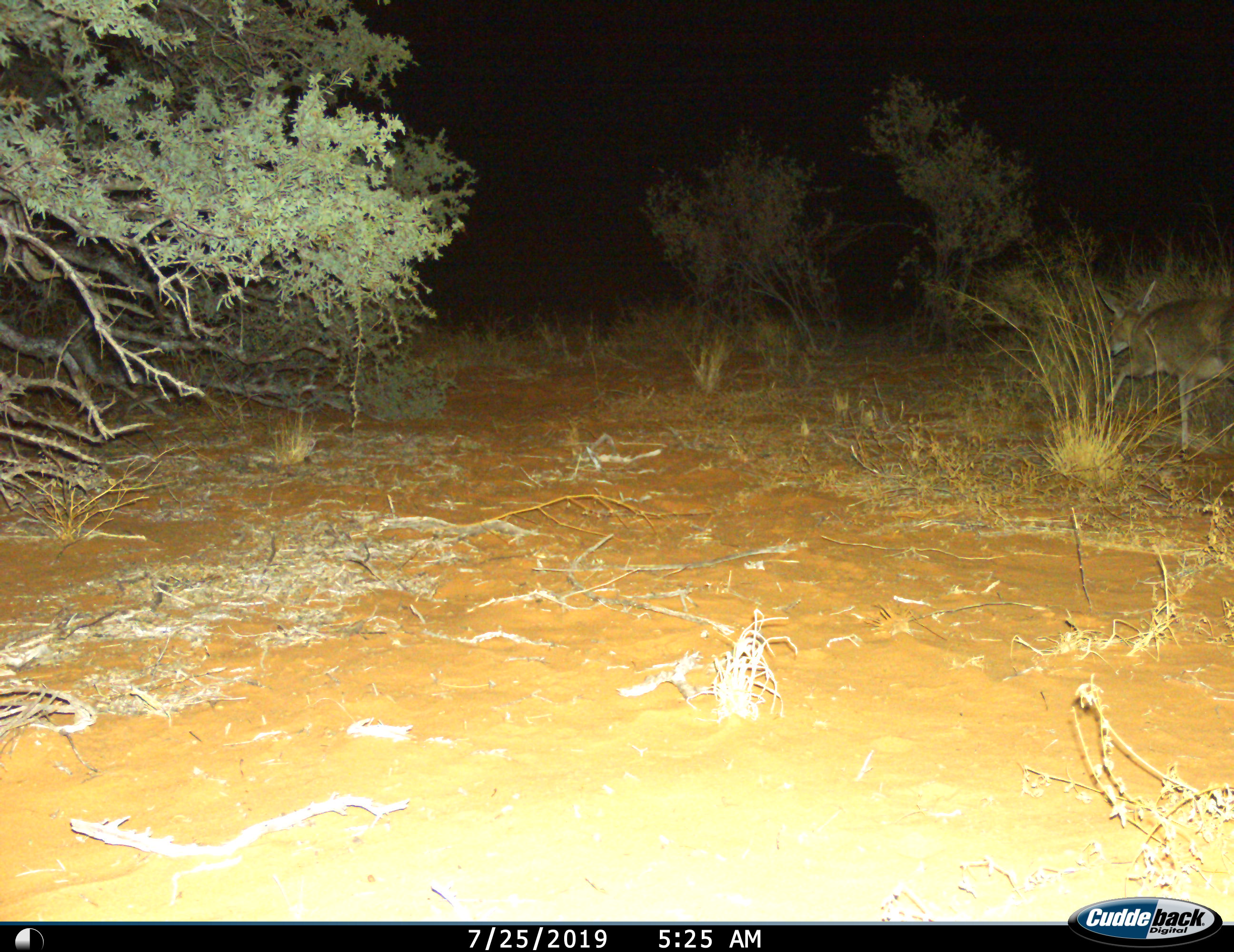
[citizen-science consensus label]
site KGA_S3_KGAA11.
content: unidentified animal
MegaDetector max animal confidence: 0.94